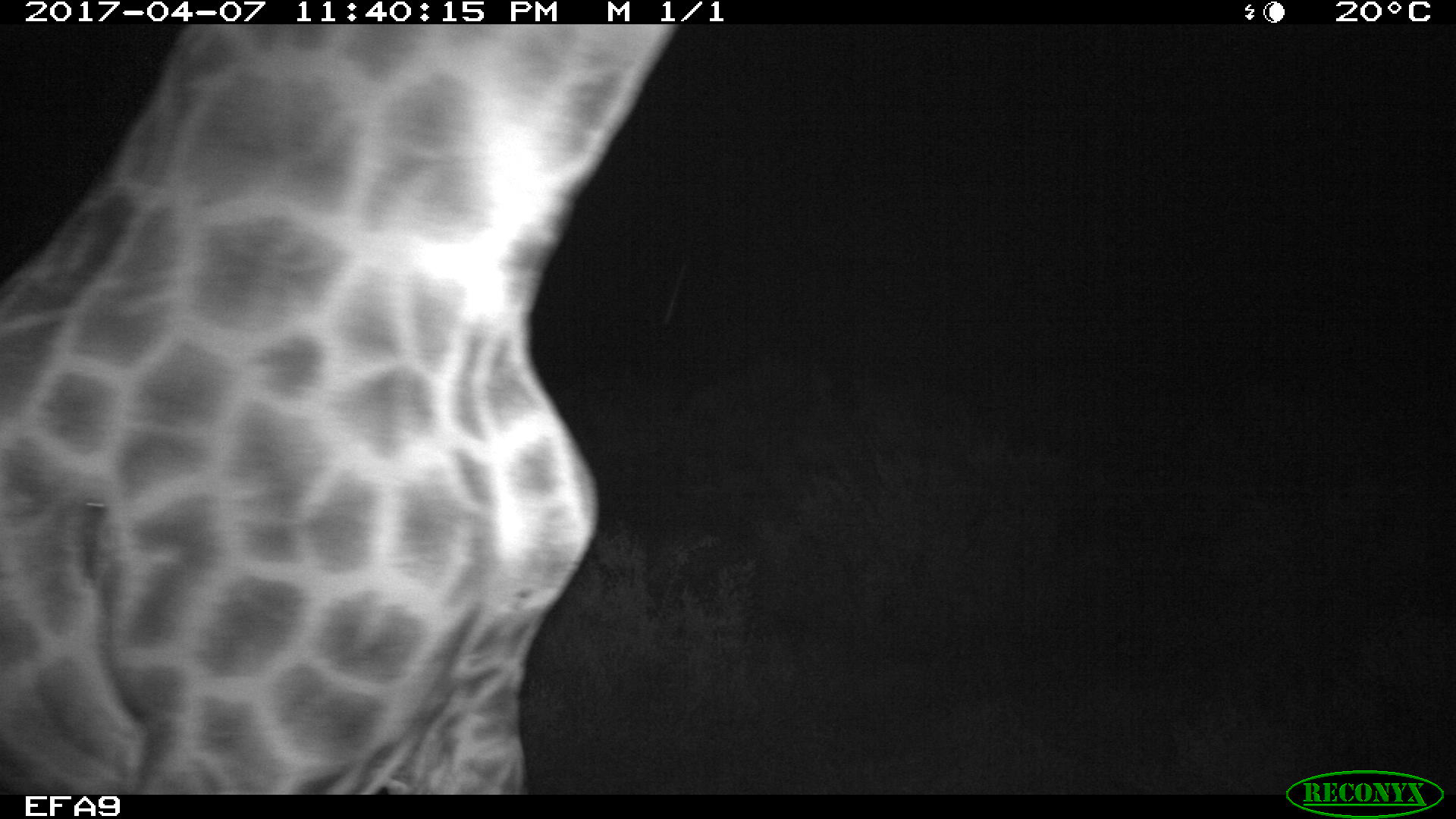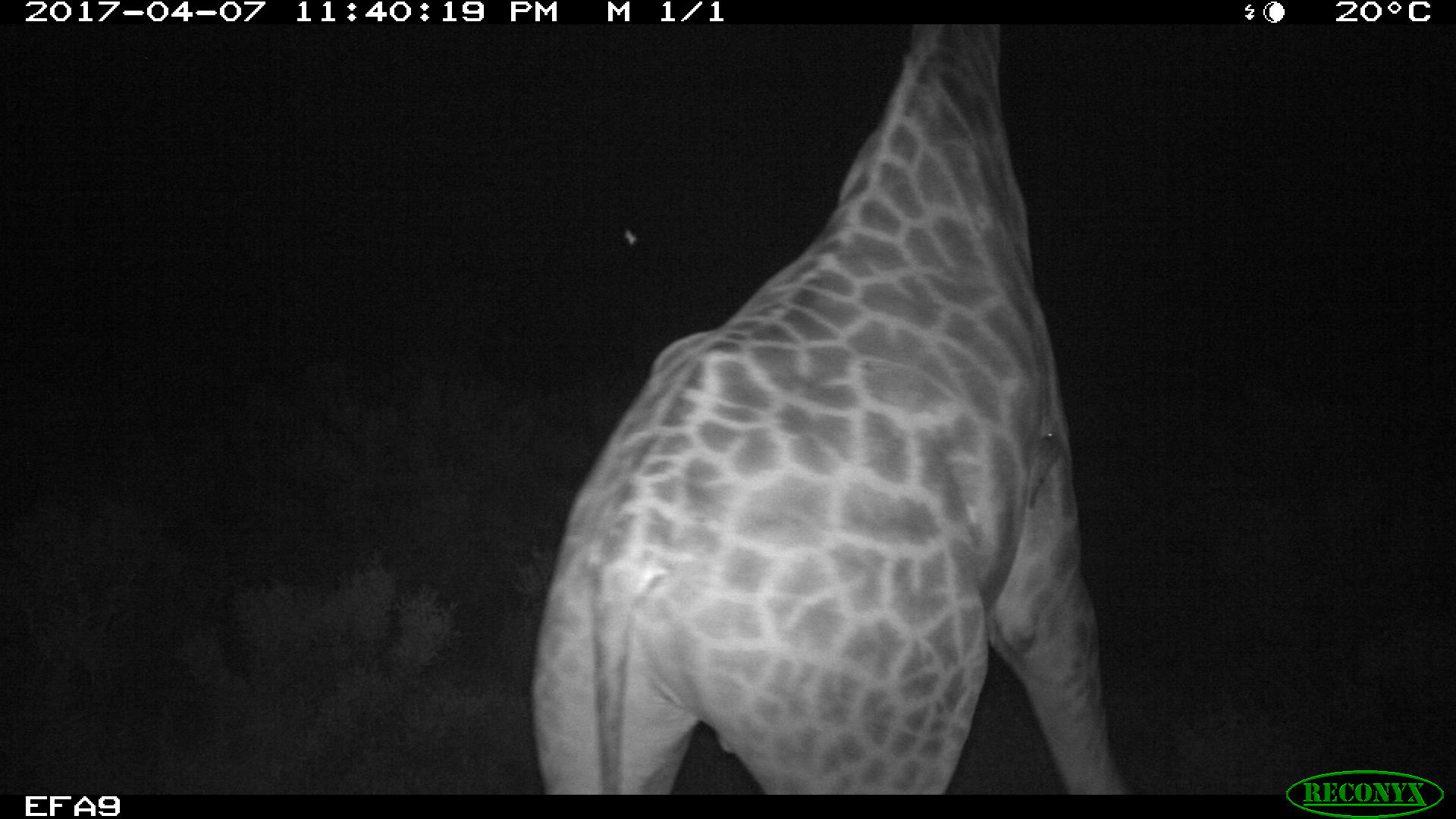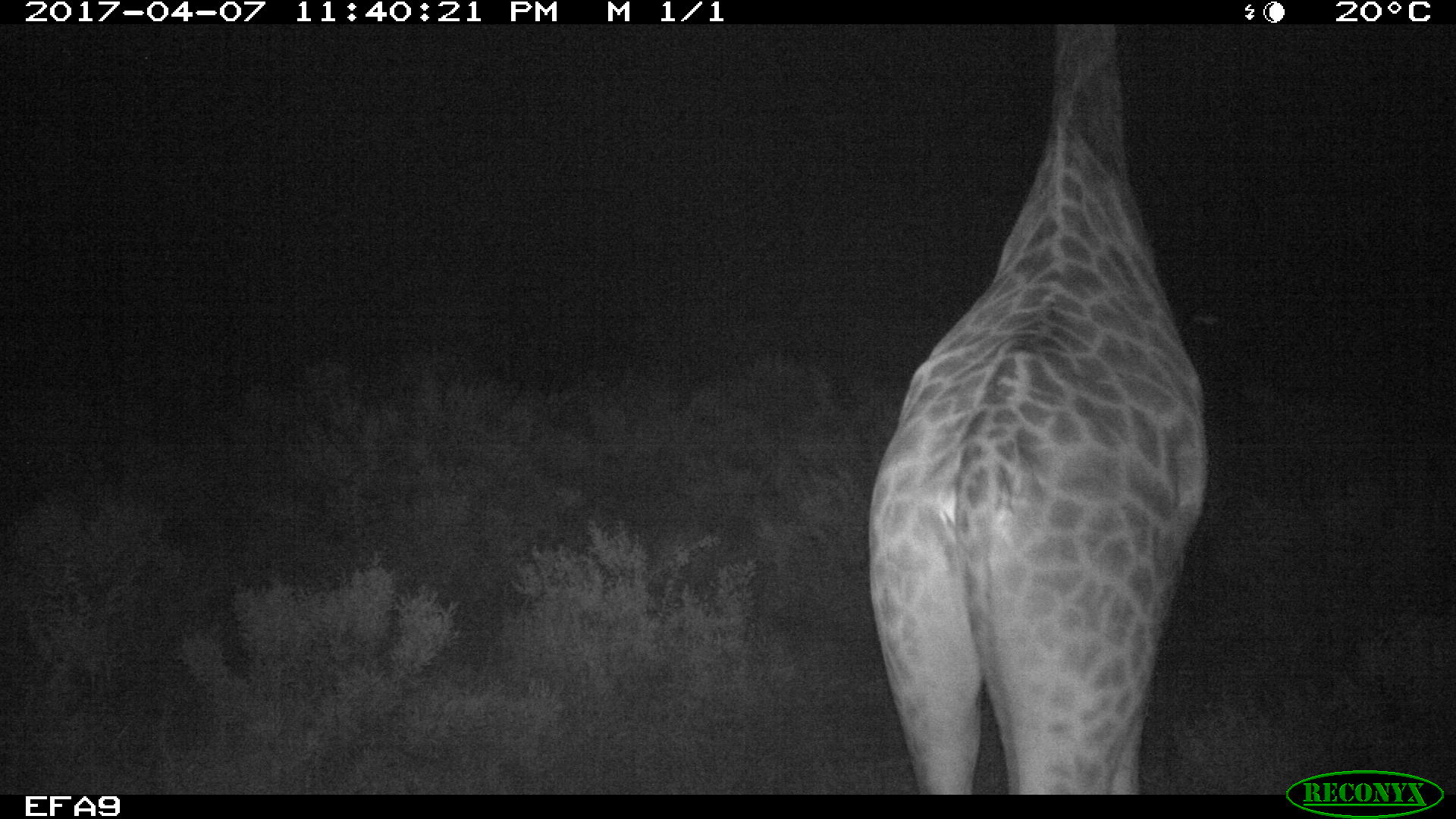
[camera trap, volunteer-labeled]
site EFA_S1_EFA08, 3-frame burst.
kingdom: Animalia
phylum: Chordata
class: Mammalia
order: Artiodactyla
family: Giraffidae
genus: Giraffa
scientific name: Giraffa camelopardalis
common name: giraffe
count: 1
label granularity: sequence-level